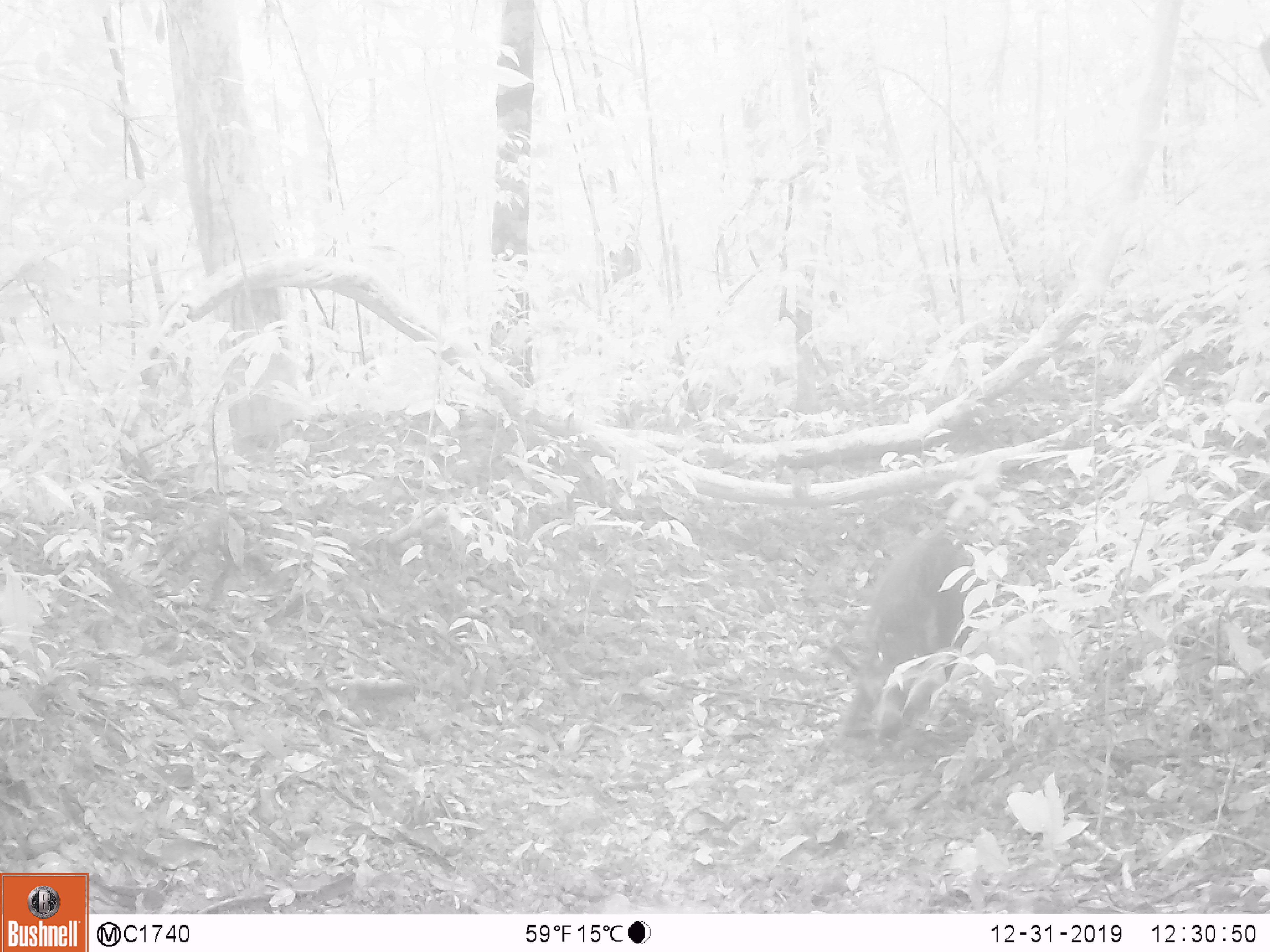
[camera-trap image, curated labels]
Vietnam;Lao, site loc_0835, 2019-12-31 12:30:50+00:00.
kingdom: Animalia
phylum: Chordata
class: Mammalia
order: Artiodactyla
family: Suidae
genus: Sus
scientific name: Sus scrofa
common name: eurasian wild pig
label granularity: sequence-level